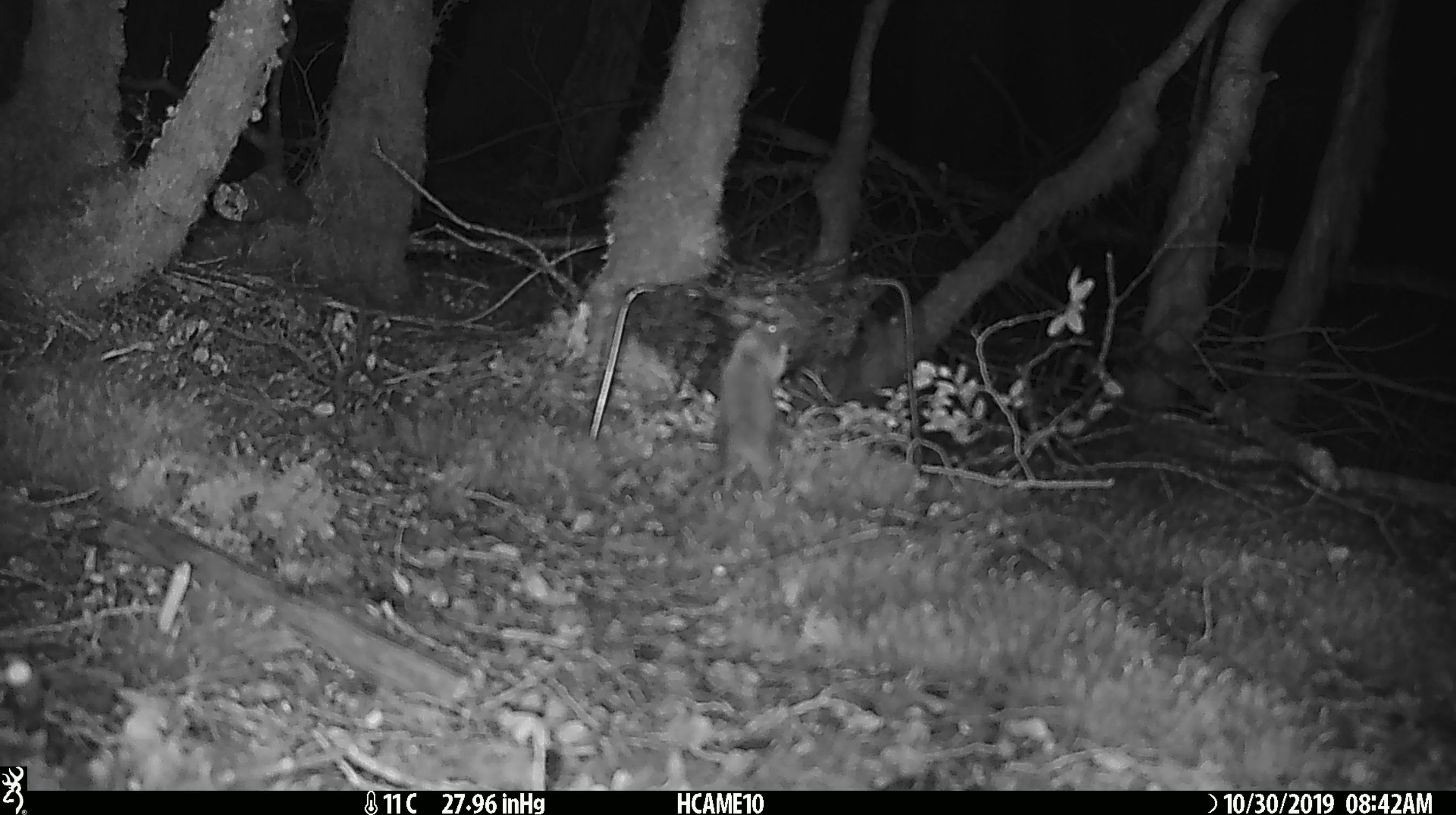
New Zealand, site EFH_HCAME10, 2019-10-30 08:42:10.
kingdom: Animalia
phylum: Chordata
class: Mammalia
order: Rodentia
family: Muridae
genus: Mus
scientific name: Mus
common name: mouse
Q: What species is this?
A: Mouse (Mus).